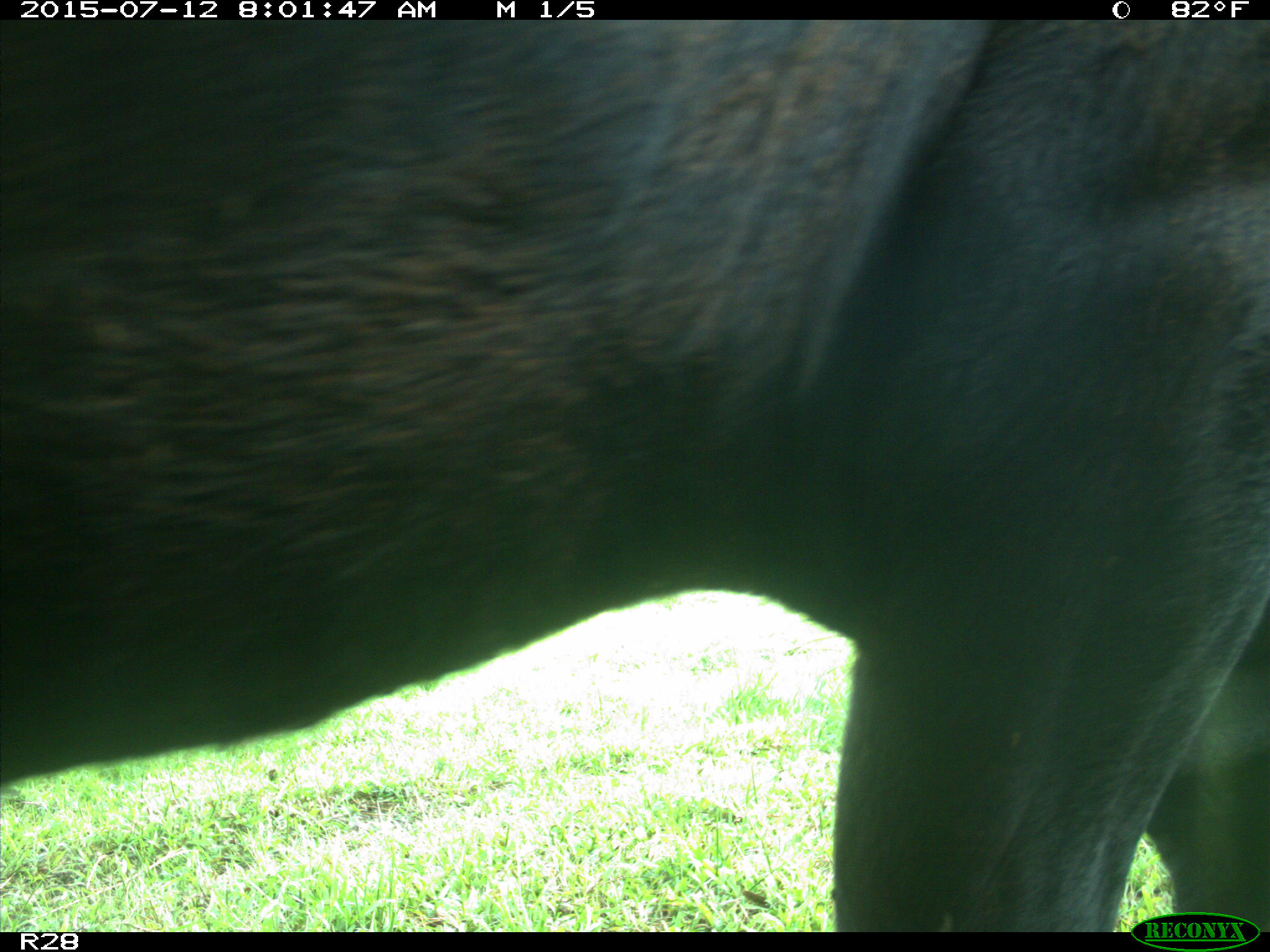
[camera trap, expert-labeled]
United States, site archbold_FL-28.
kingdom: Animalia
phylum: Chordata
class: Mammalia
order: Artiodactyla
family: Bovidae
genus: Bos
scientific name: Bos taurus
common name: domestic cow